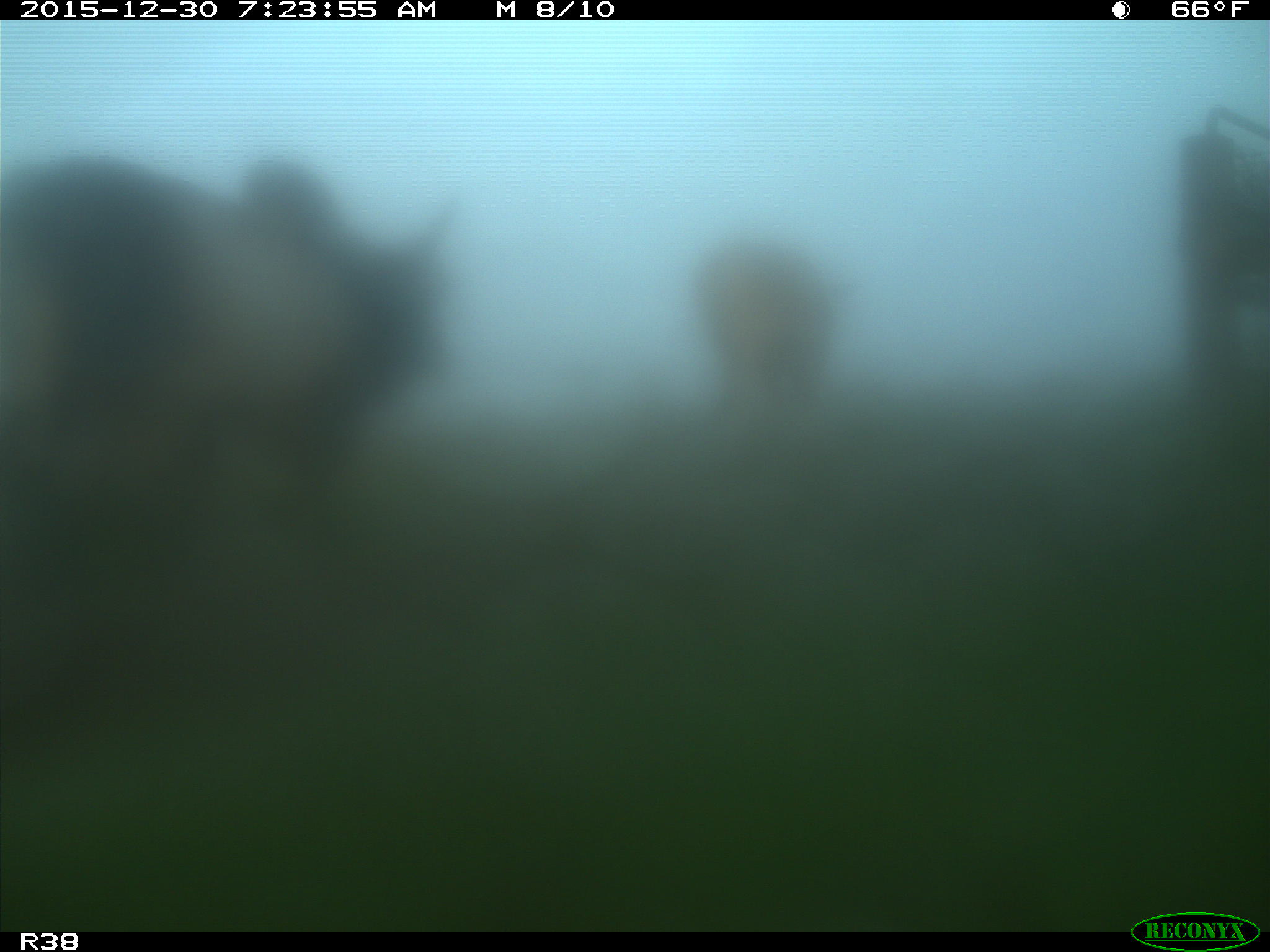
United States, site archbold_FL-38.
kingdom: Animalia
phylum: Chordata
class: Mammalia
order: Artiodactyla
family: Bovidae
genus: Bos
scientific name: Bos taurus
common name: domestic cow